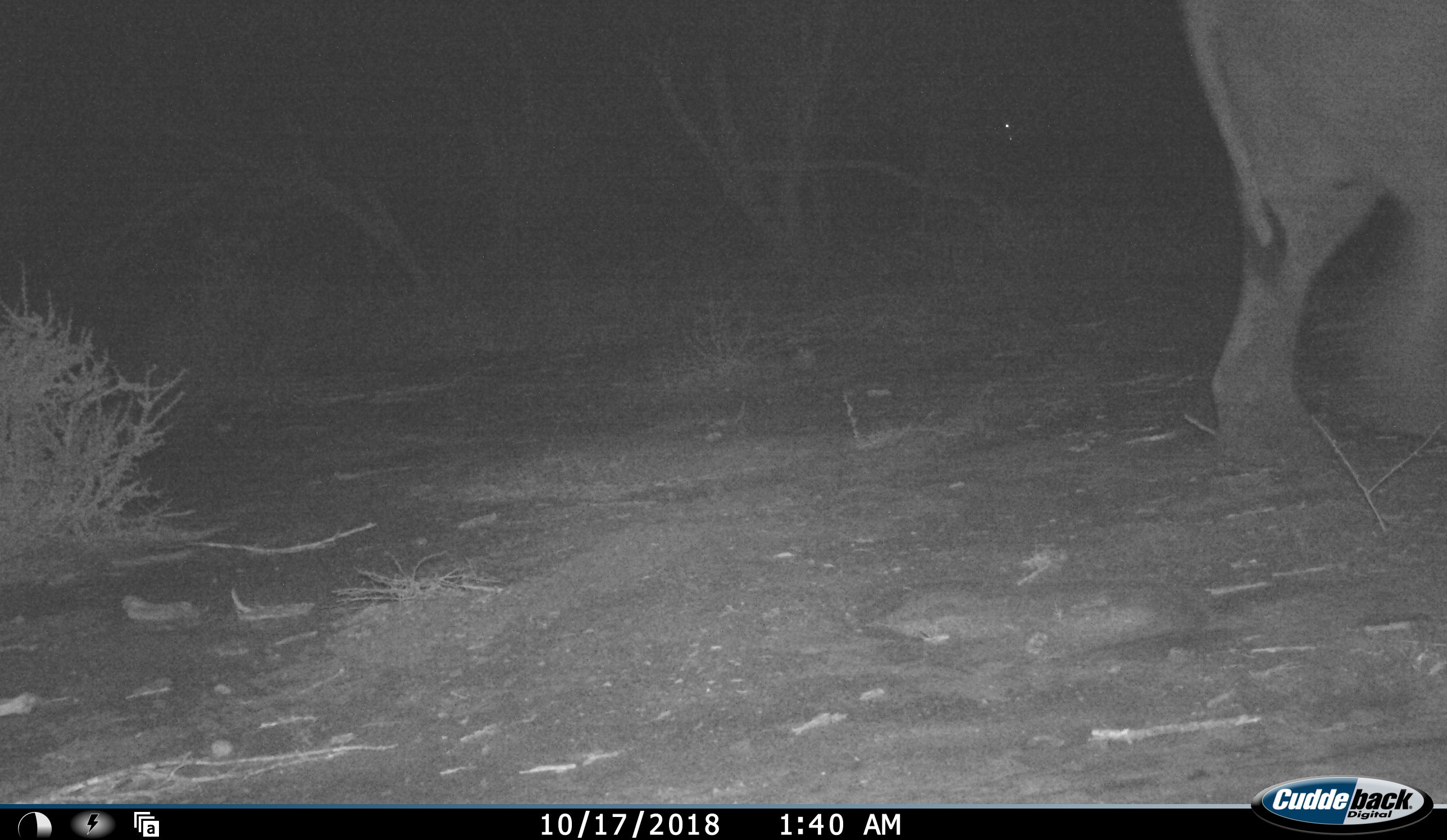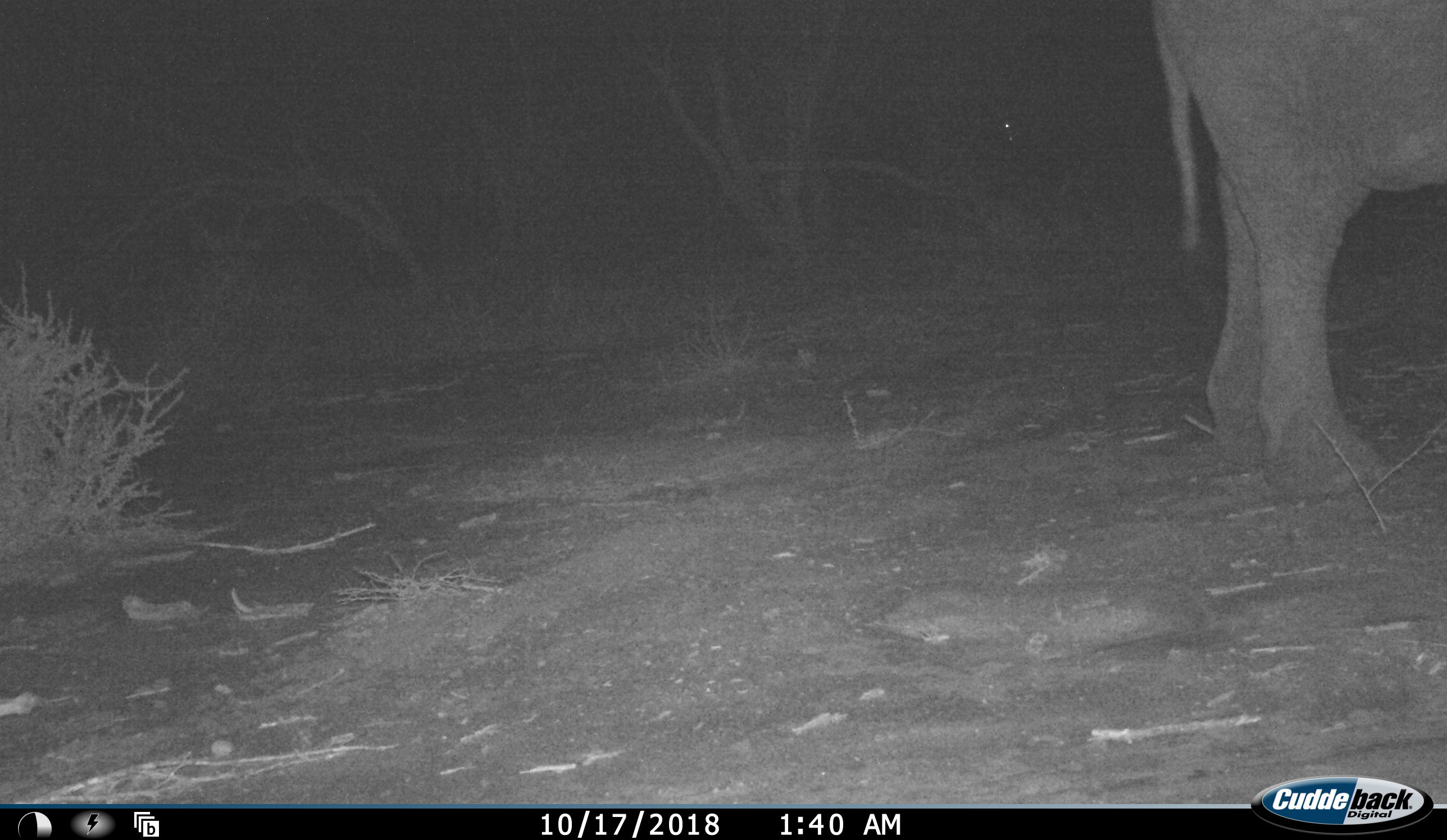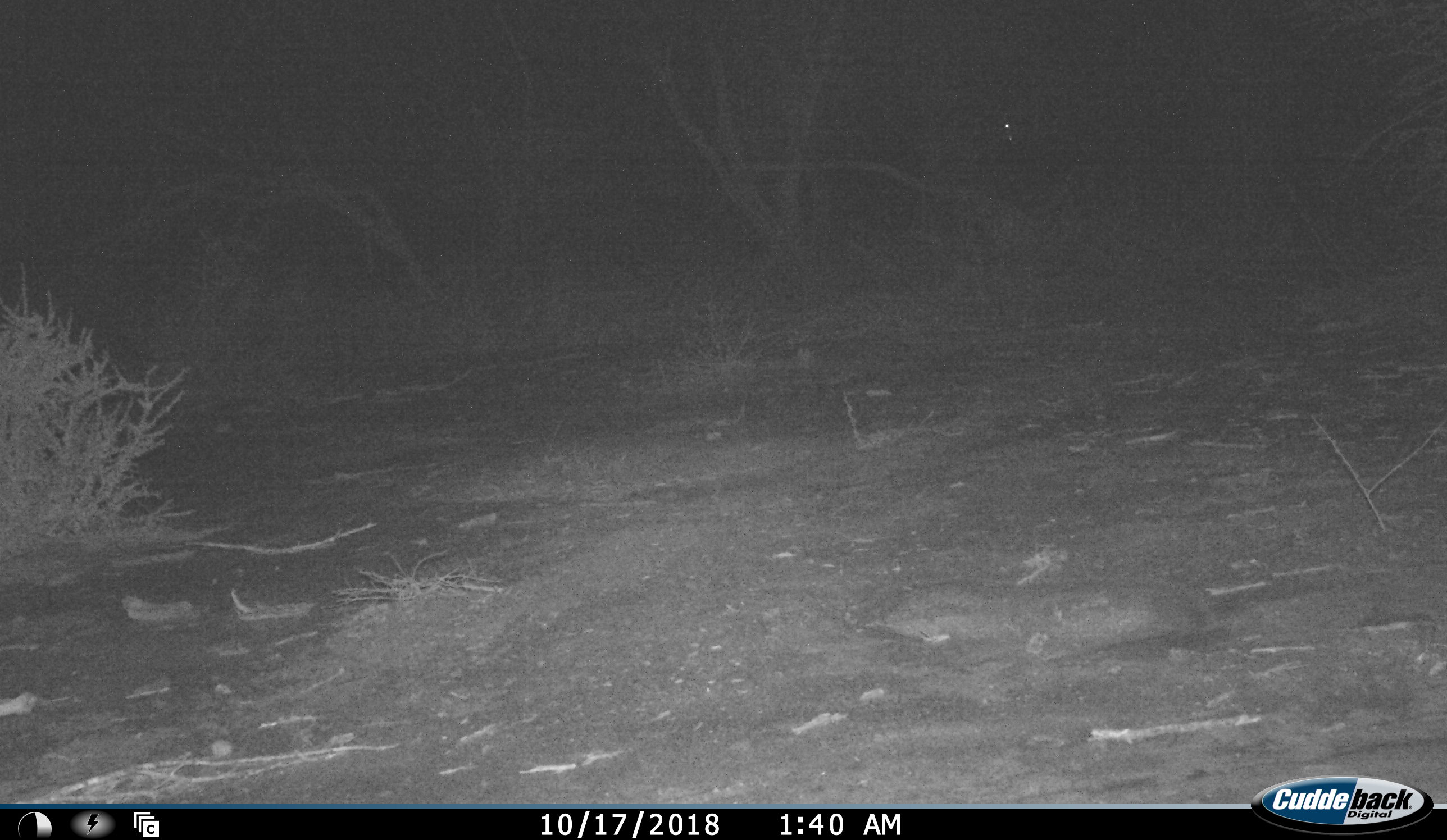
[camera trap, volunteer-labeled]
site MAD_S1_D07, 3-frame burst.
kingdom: Animalia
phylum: Chordata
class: Mammalia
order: Proboscidea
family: Elephantidae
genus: Loxodonta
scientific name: Loxodonta africana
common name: african bush elephant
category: elephant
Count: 1.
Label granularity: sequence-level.